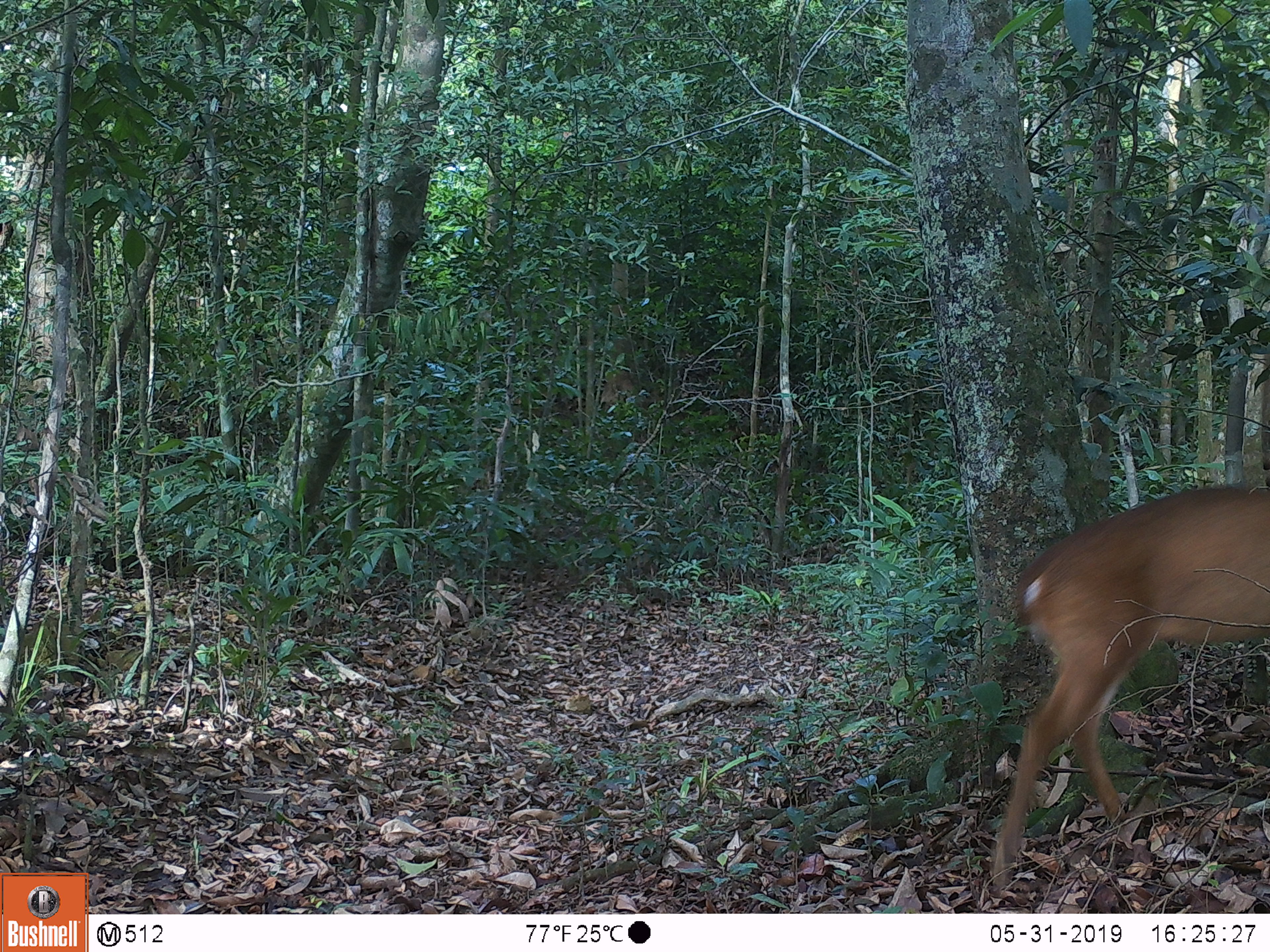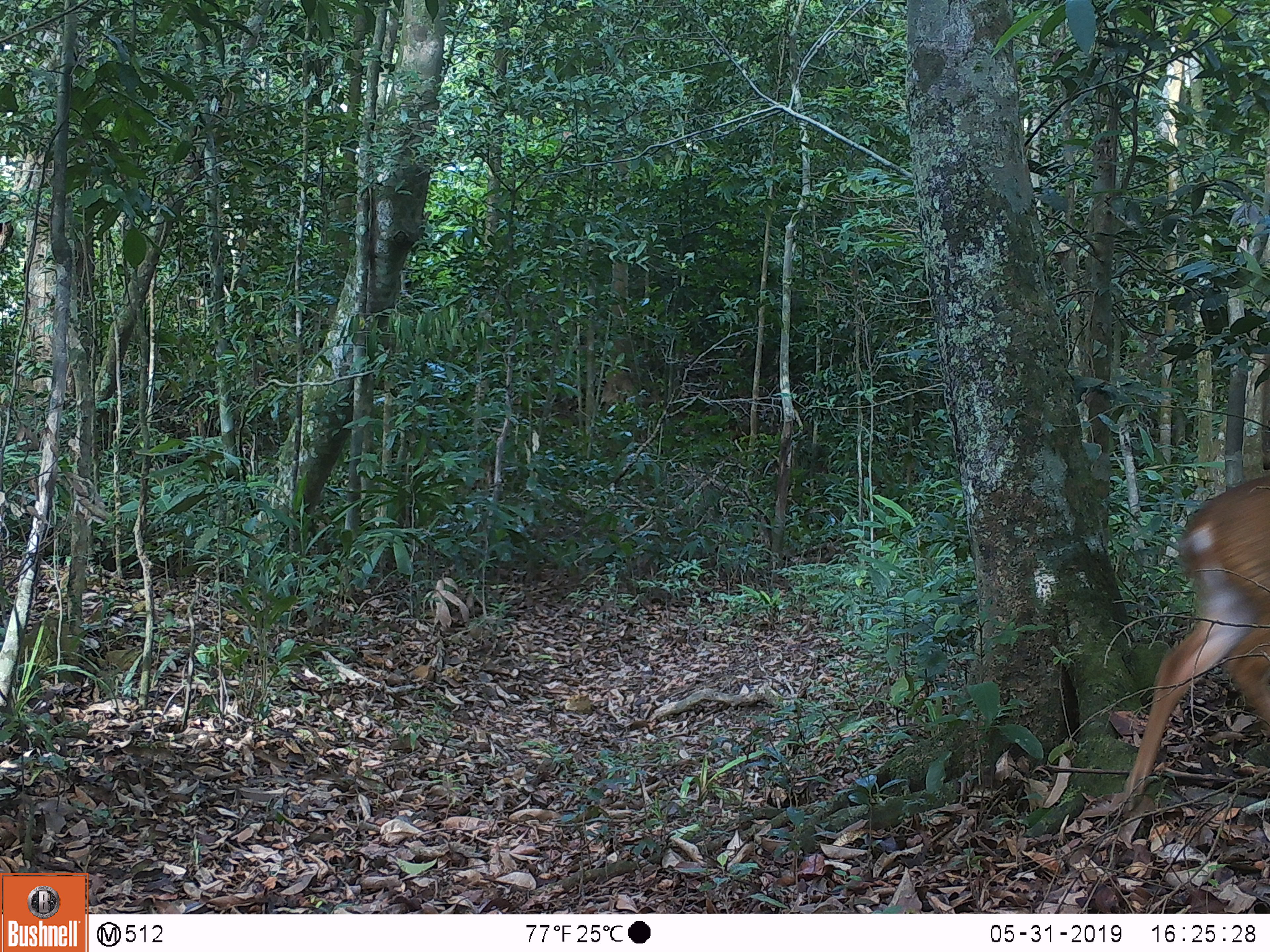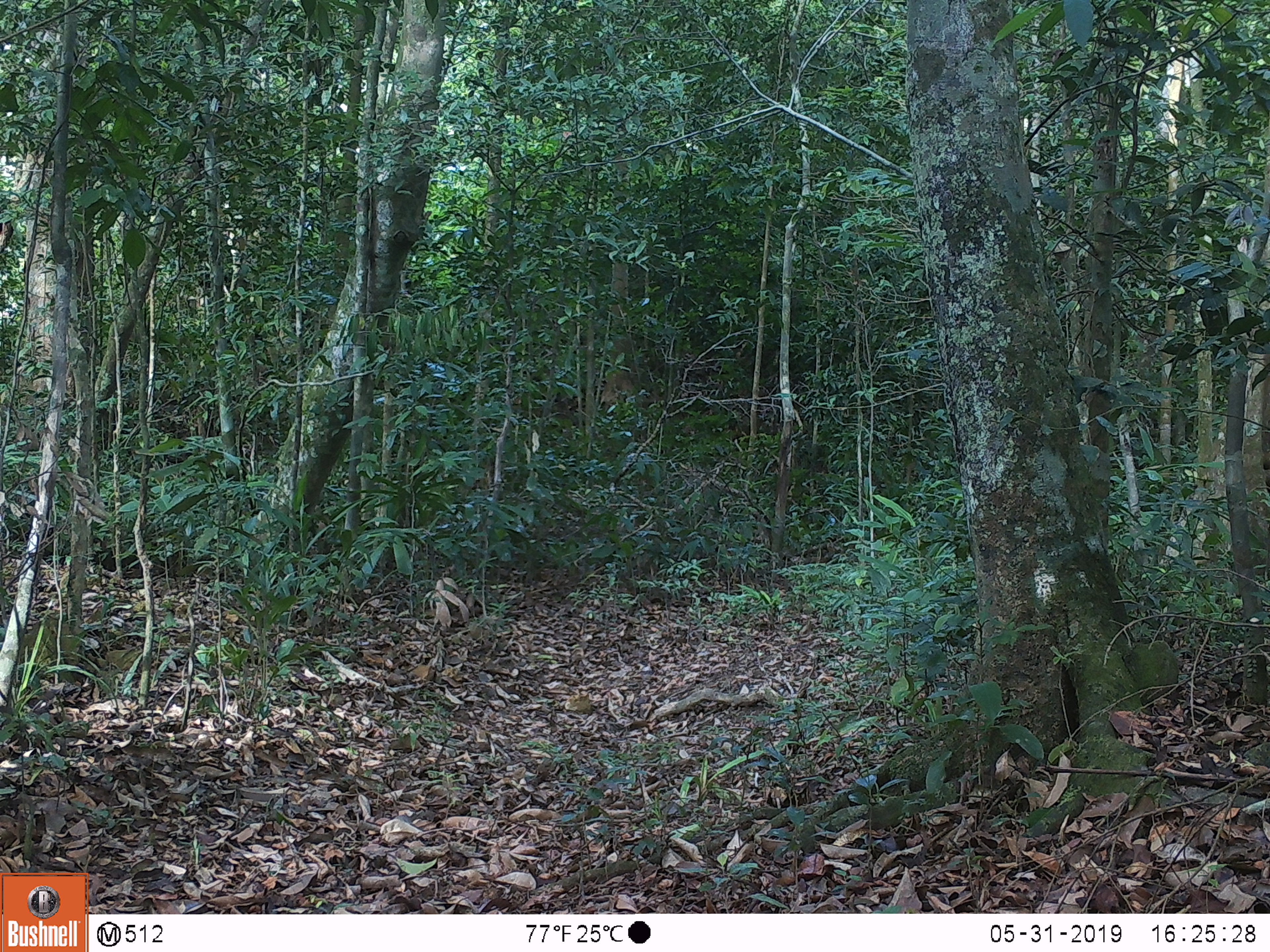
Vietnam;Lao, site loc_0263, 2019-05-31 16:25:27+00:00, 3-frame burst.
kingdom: Animalia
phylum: Chordata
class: Mammalia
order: Artiodactyla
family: Cervidae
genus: Muntiacus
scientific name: Muntiacus vuquangensis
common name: large-antlered muntjac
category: large antlered muntjac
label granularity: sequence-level